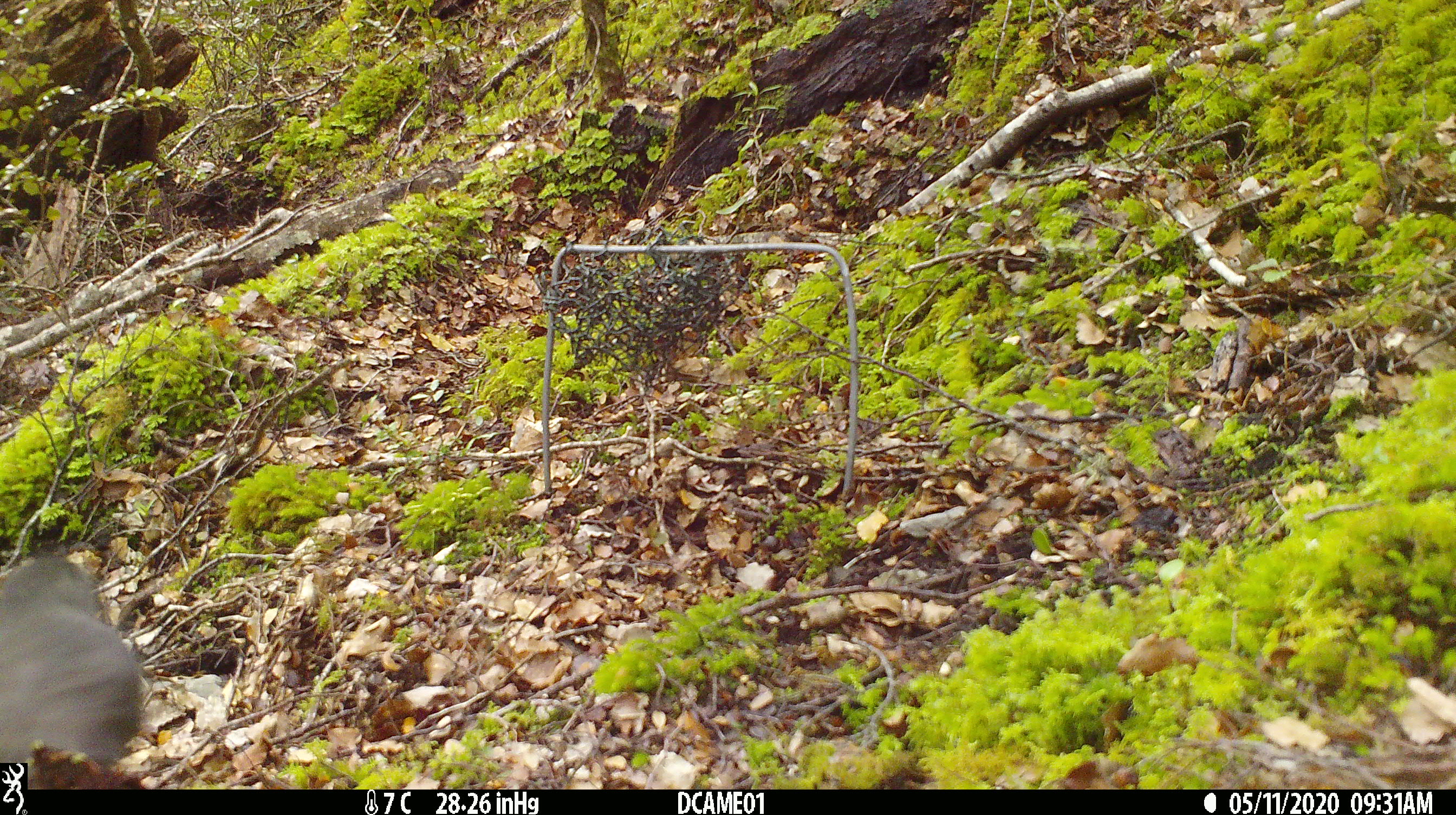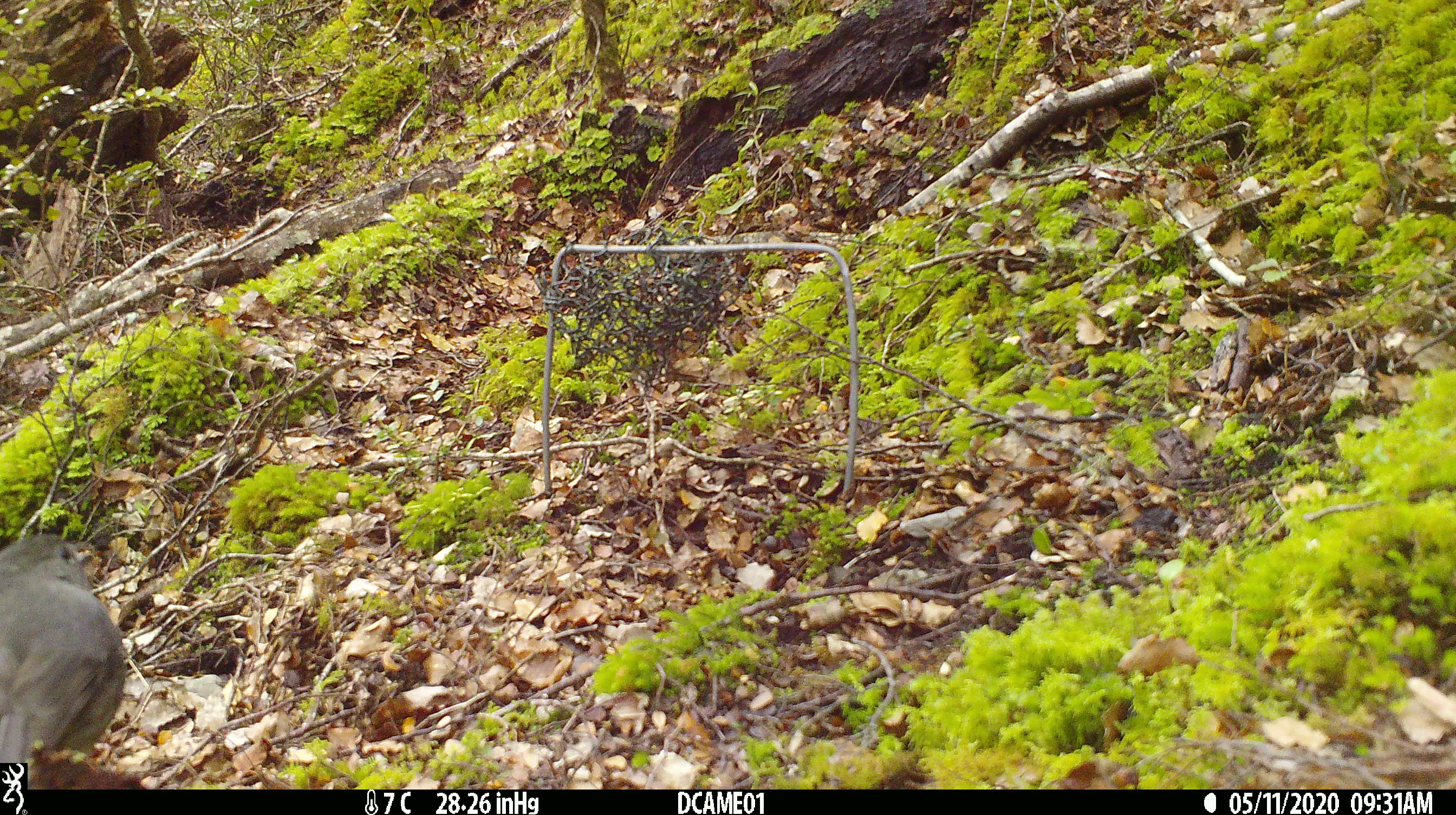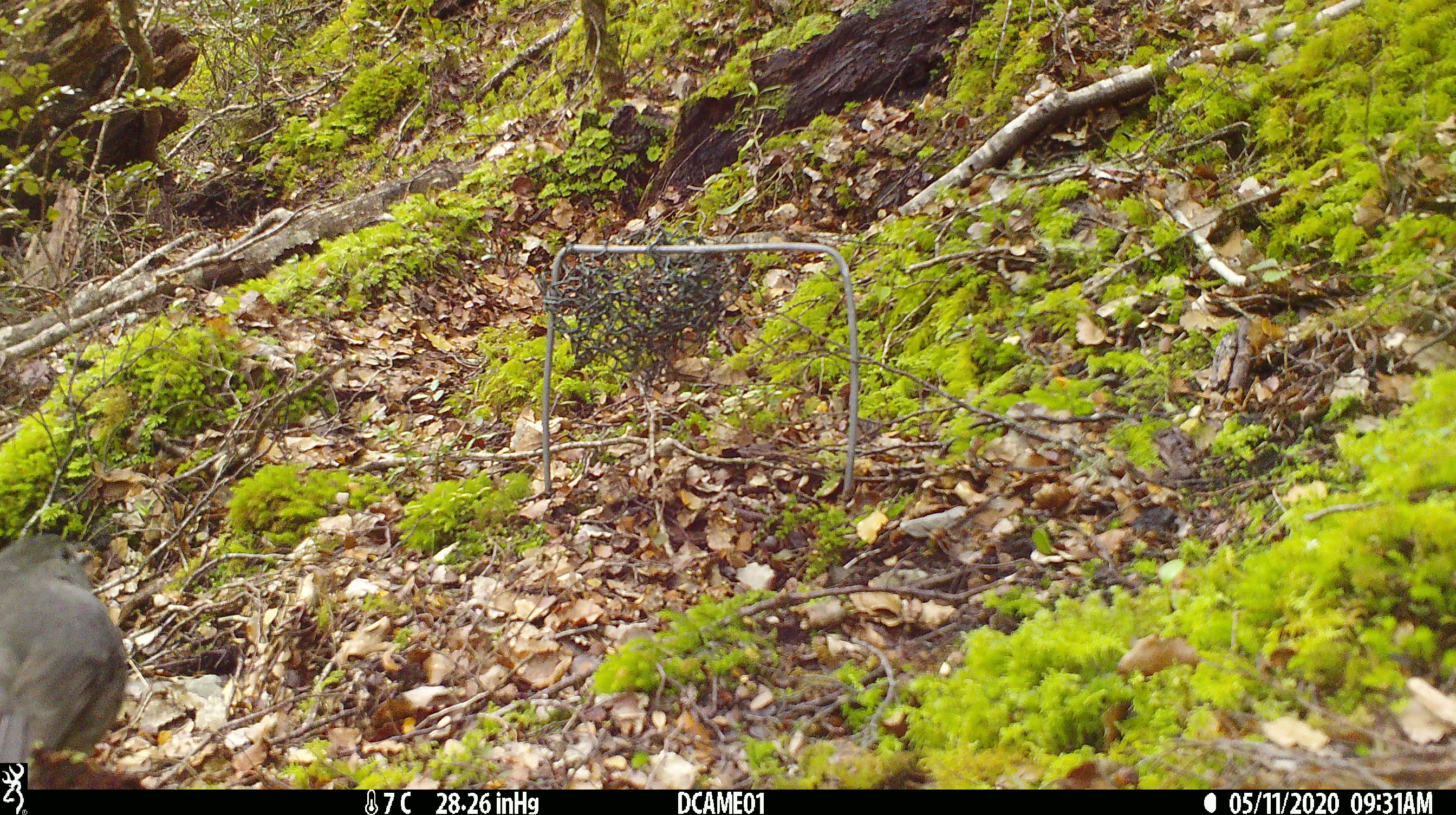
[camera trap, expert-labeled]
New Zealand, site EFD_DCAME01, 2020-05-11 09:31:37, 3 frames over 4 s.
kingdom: Animalia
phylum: Chordata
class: Aves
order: Passeriformes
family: Petroicidae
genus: Petroica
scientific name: Petroica australis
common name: new zealand robin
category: robin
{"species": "robin (new zealand robin) (Petroica australis)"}